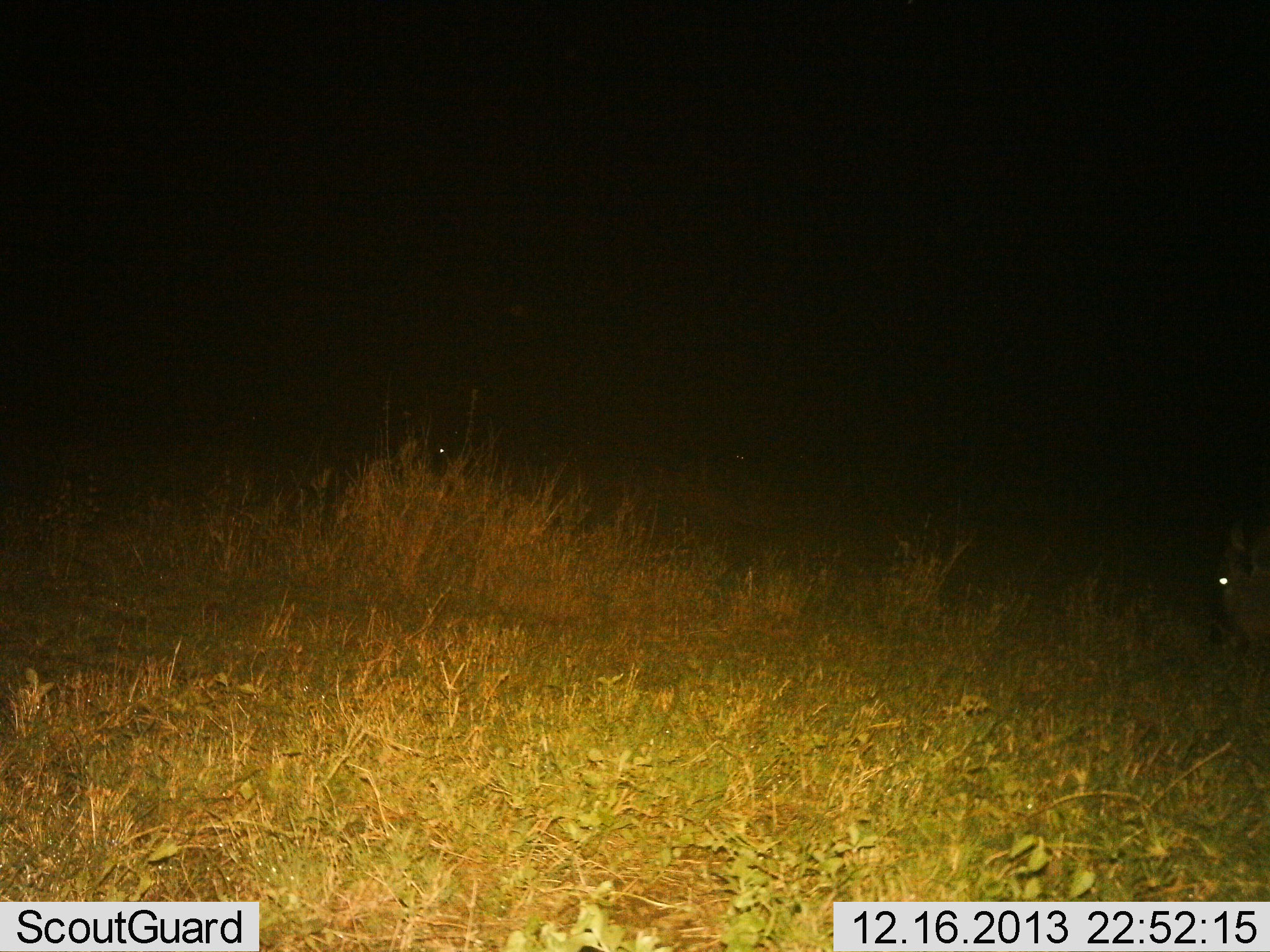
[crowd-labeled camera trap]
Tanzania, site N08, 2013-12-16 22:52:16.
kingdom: Animalia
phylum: Chordata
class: Mammalia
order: Artiodactyla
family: Bovidae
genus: Connochaetes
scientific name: Connochaetes taurinus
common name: blue wildebeest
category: wildebeest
Wildebeest (blue wildebeest) (Connochaetes taurinus), count 2. Behavior (volunteer vote fractions): standing 12%, resting 0%, moving 25%, interacting 0%. Young present (vote fraction): 0%. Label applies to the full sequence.